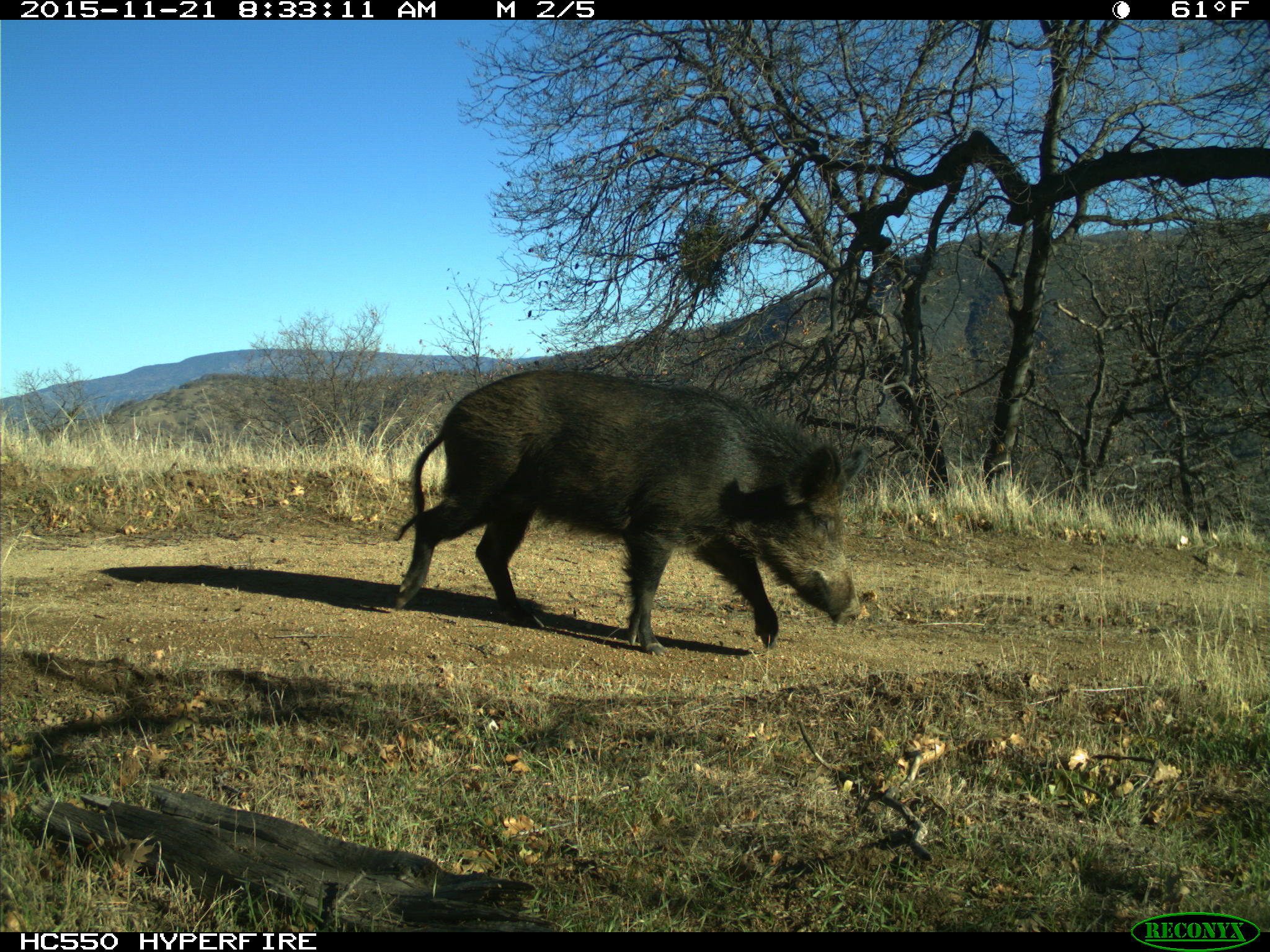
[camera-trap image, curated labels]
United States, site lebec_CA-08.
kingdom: Animalia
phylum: Chordata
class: Mammalia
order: Artiodactyla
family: Suidae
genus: Sus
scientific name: Sus scrofa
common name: wild boar